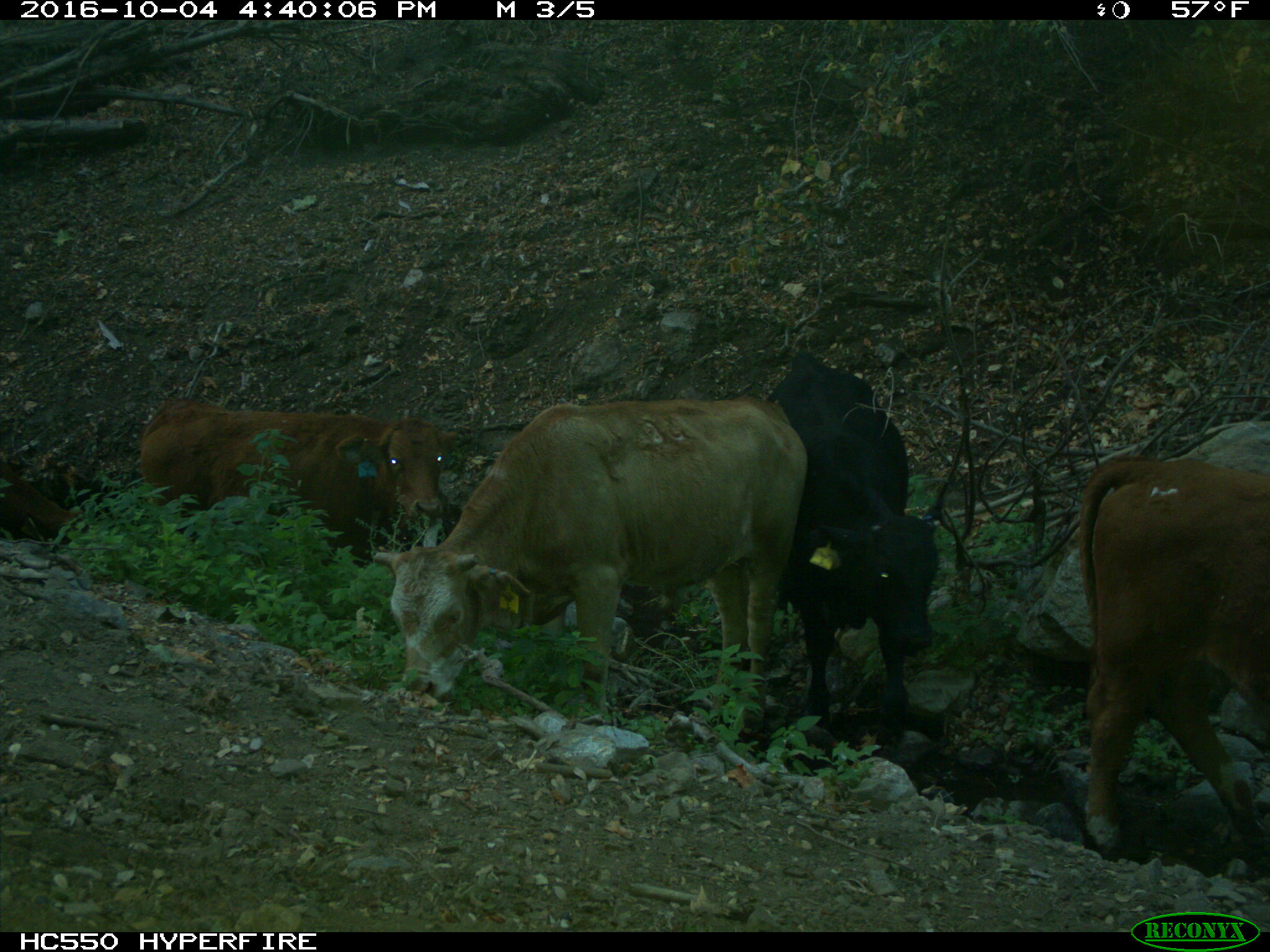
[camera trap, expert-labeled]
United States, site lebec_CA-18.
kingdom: Animalia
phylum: Chordata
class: Mammalia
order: Artiodactyla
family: Bovidae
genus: Bos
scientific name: Bos taurus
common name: domestic cow